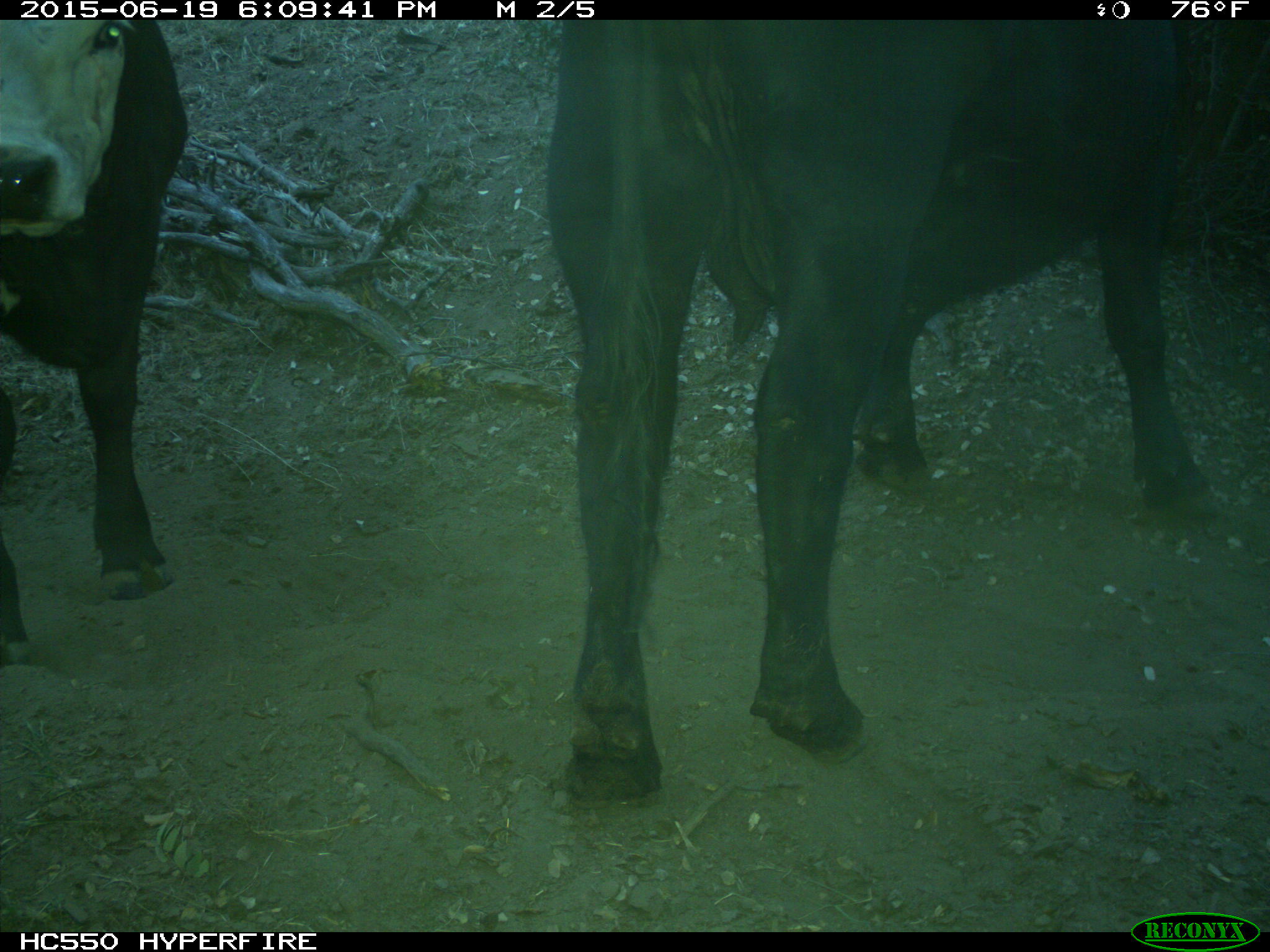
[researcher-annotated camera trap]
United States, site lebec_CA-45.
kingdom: Animalia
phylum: Chordata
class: Mammalia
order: Artiodactyla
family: Bovidae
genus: Bos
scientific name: Bos taurus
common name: domestic cow